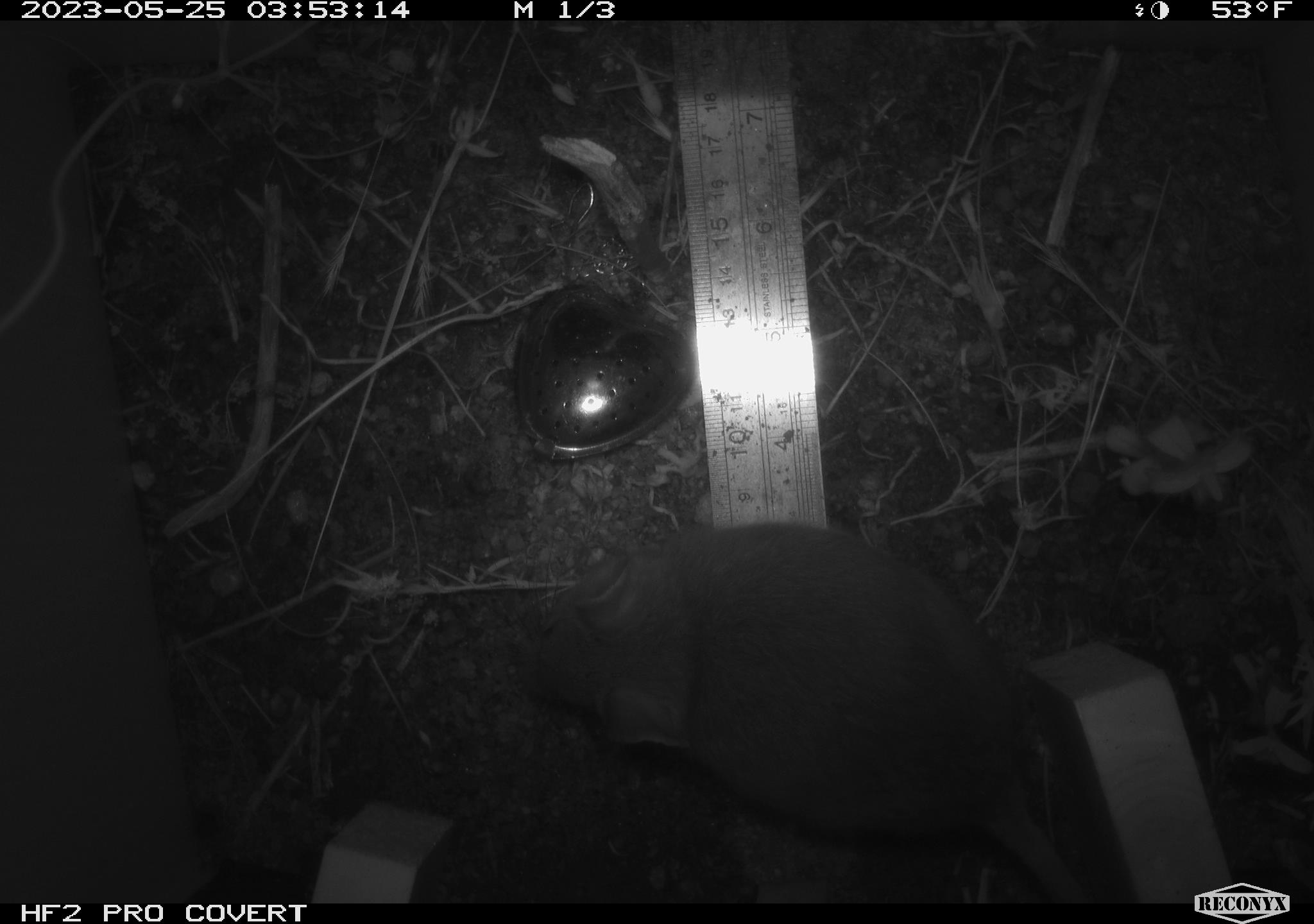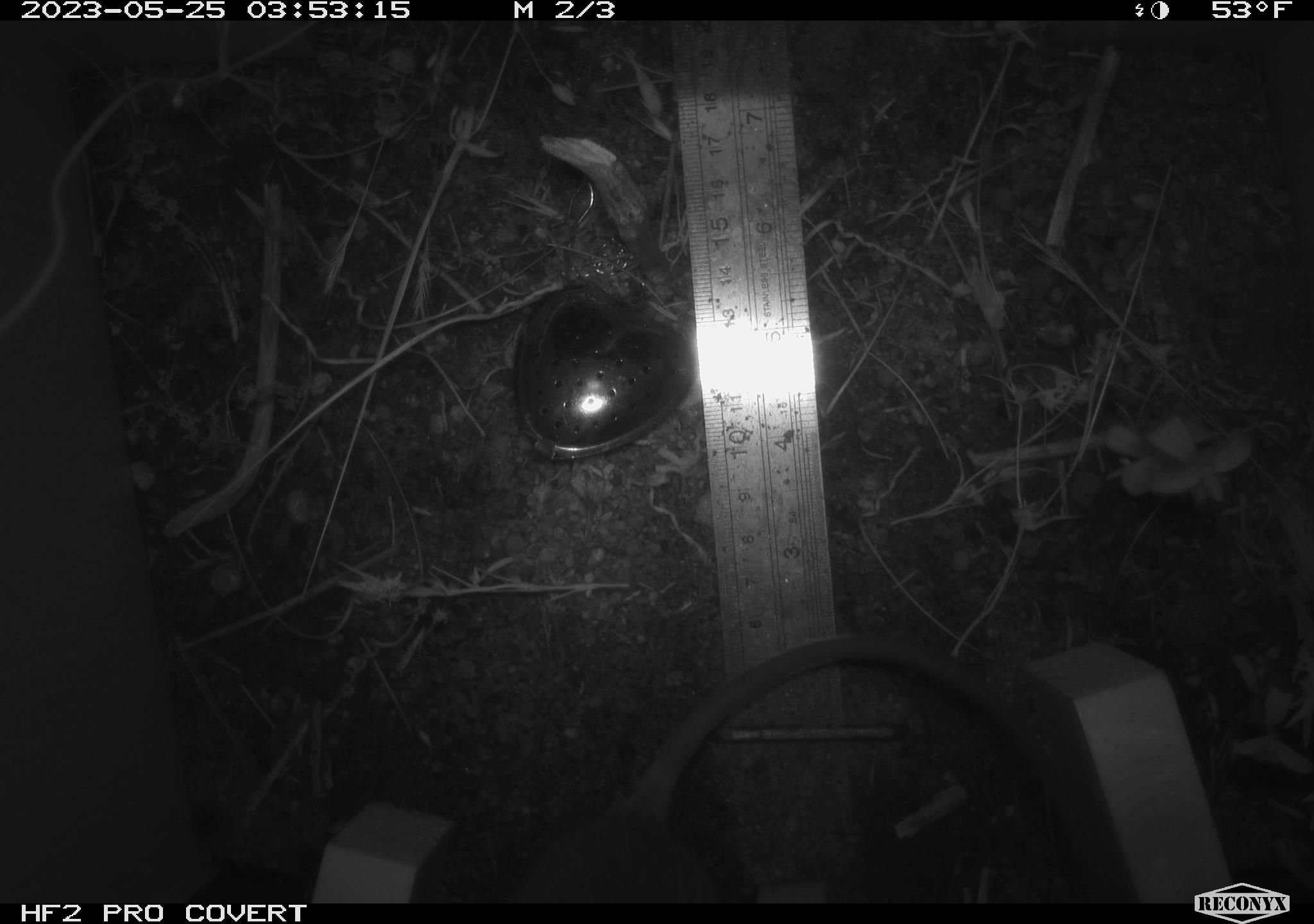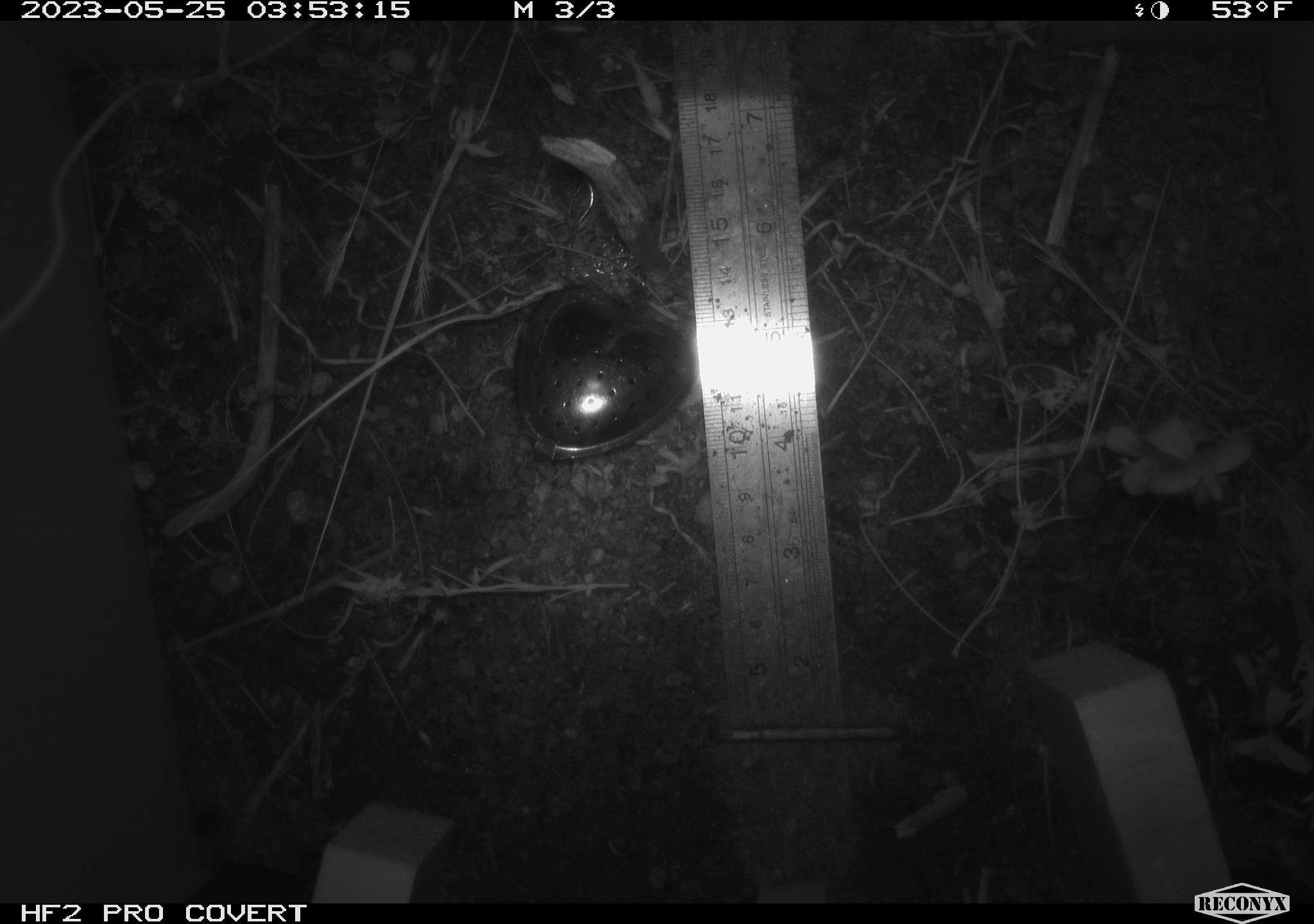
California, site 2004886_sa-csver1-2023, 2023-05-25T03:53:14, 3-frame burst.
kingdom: Animalia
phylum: Chordata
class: Mammalia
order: Rodentia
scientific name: Rodentia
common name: mouse species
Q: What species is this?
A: Mouse species (Rodentia).